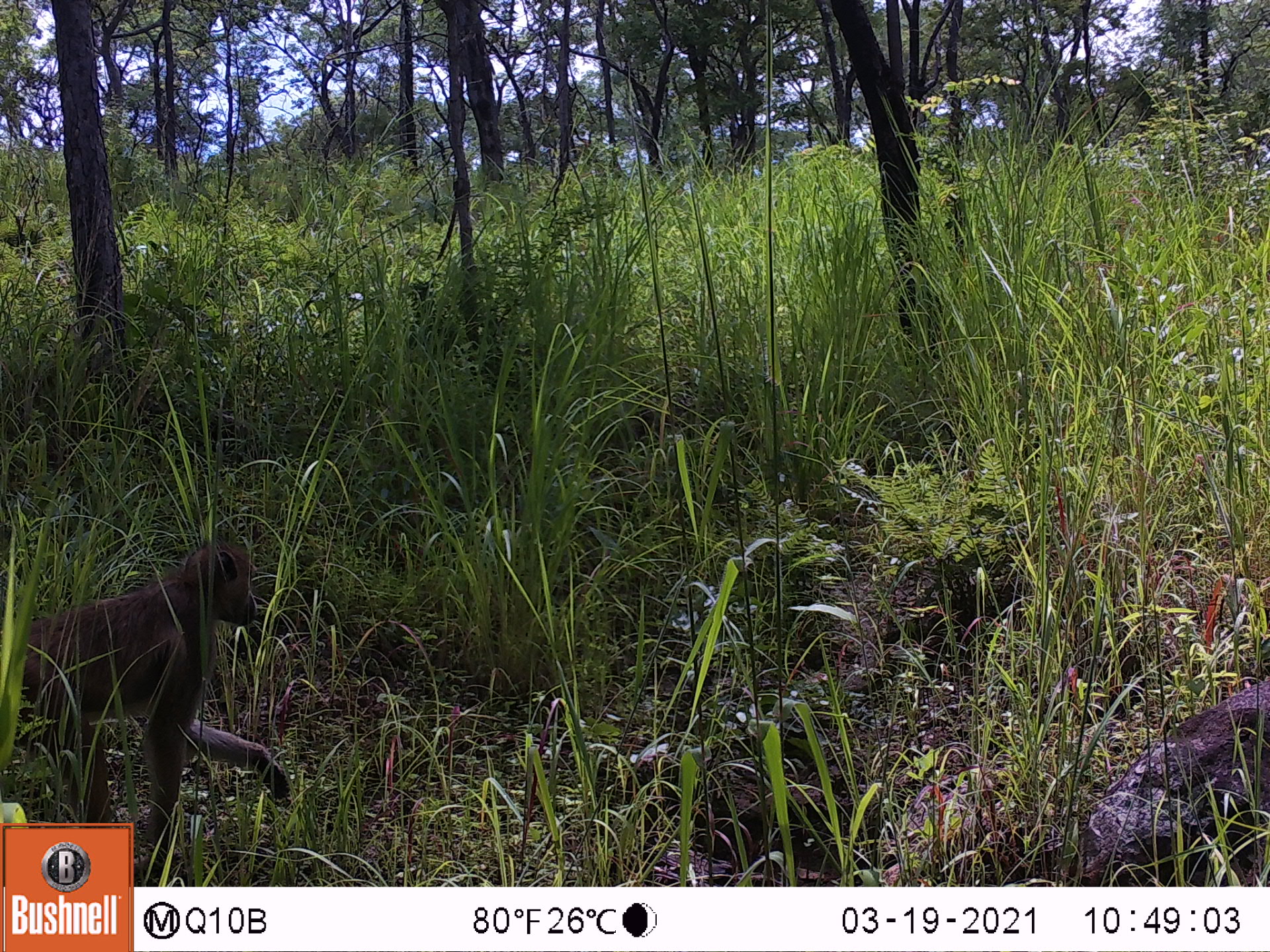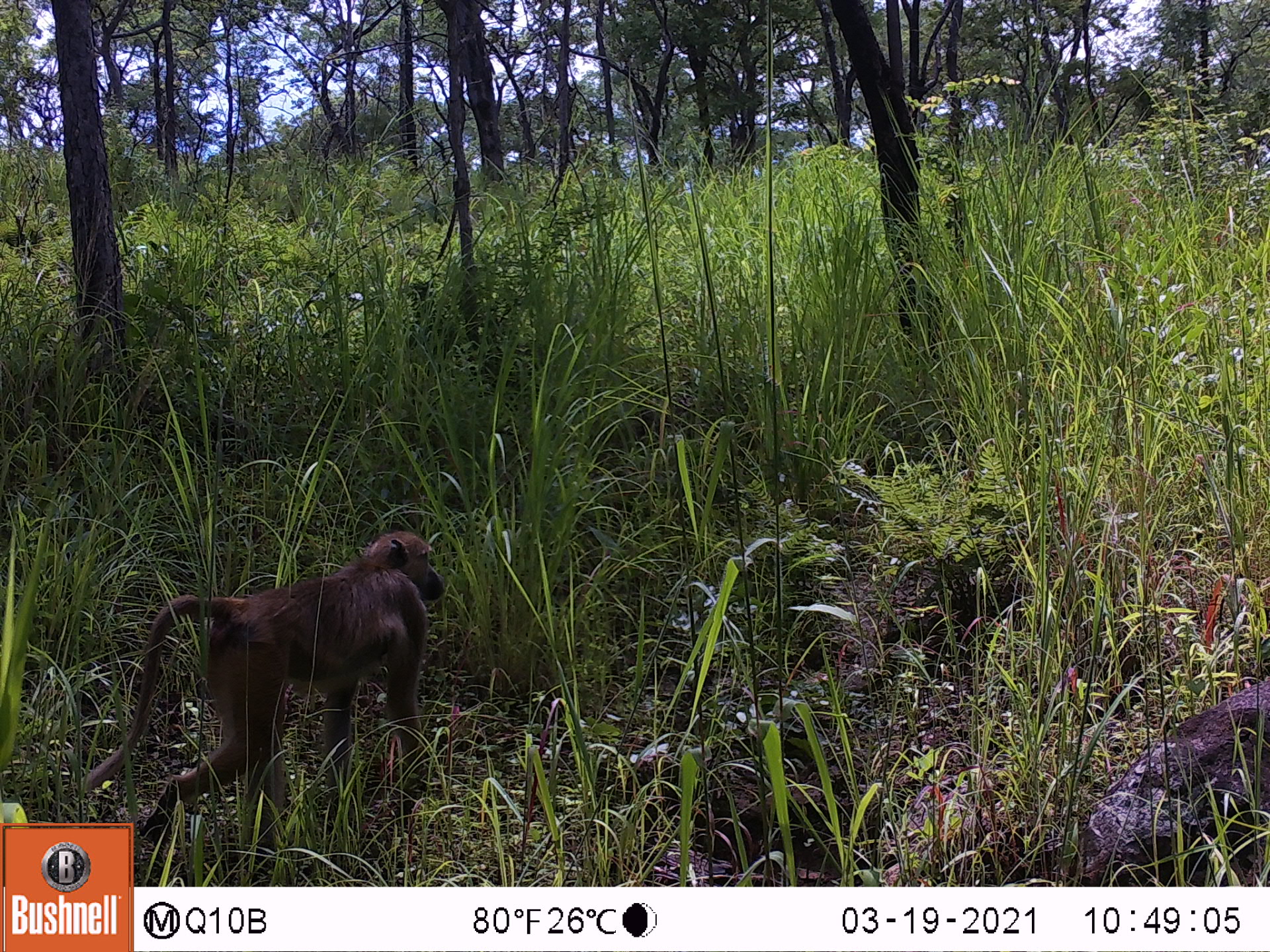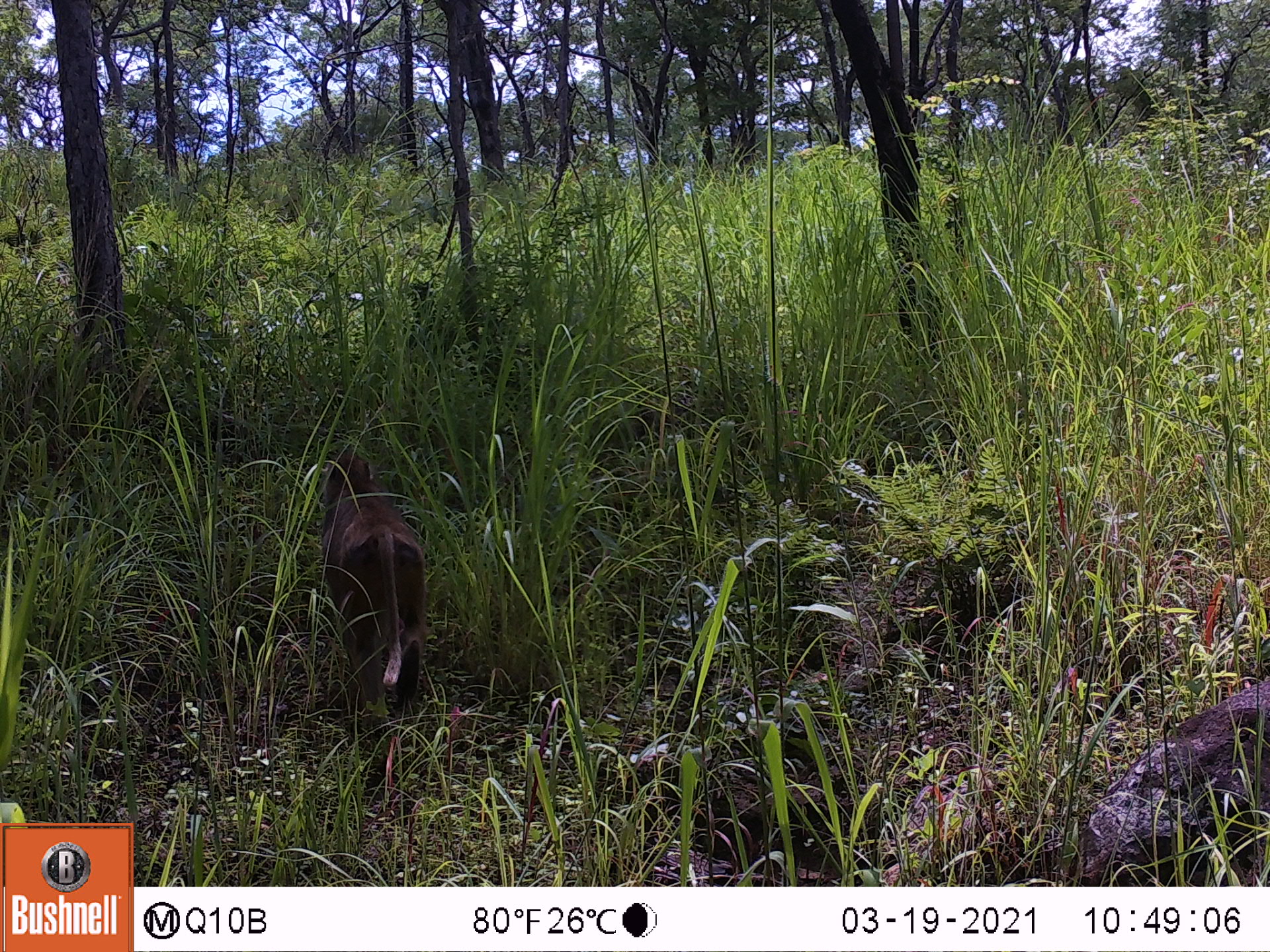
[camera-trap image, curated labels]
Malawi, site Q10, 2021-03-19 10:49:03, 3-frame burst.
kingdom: Animalia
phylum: Chordata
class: Mammalia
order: Primates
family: Cercopithecidae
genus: Papio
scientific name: Papio cynocephalus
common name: yellow baboon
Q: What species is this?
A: Yellow baboon (Papio cynocephalus).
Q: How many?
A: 1.